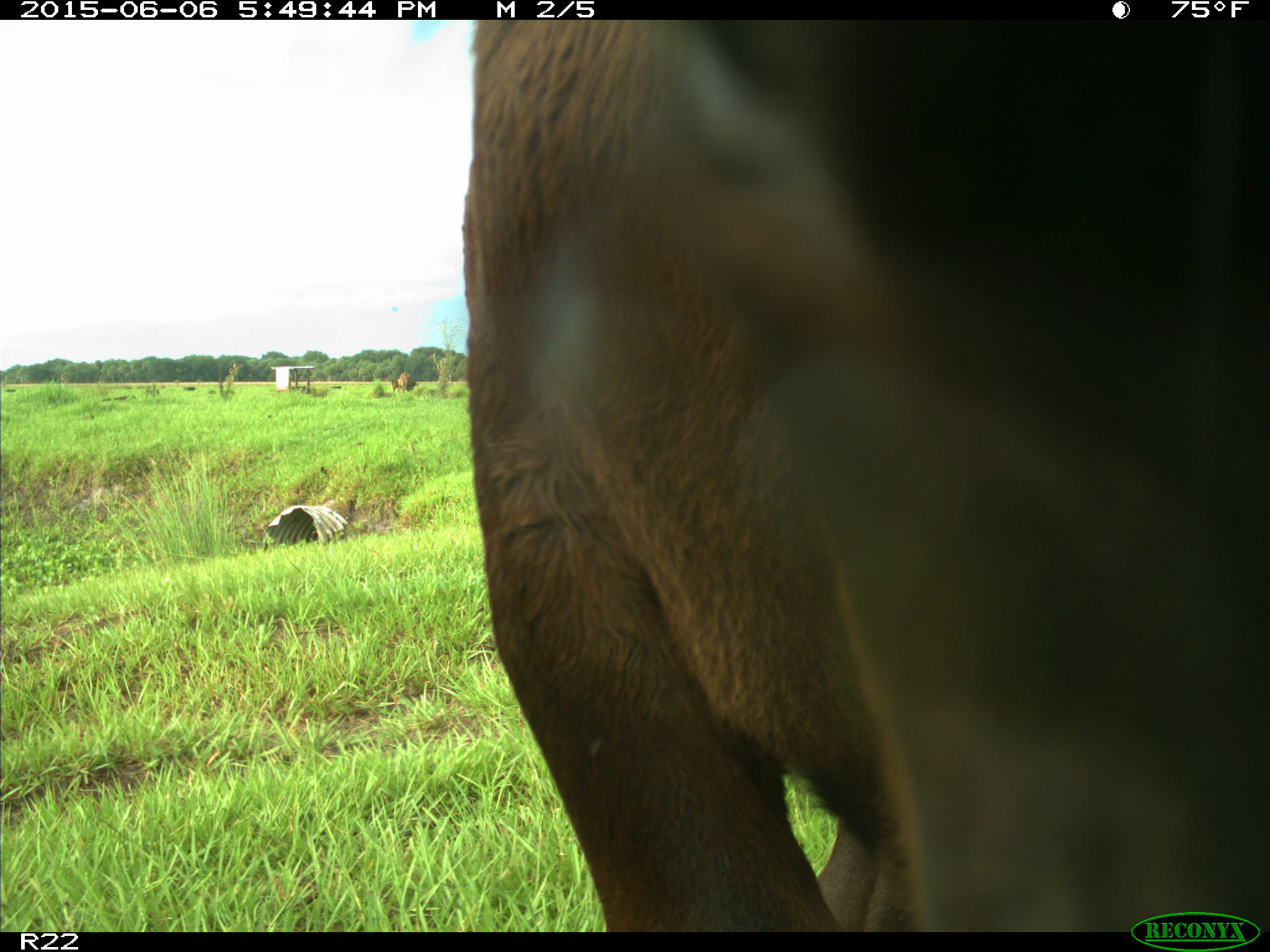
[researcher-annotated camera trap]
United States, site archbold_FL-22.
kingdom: Animalia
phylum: Chordata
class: Mammalia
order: Artiodactyla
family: Bovidae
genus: Bos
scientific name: Bos taurus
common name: domestic cow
Bos taurus (domestic cow).